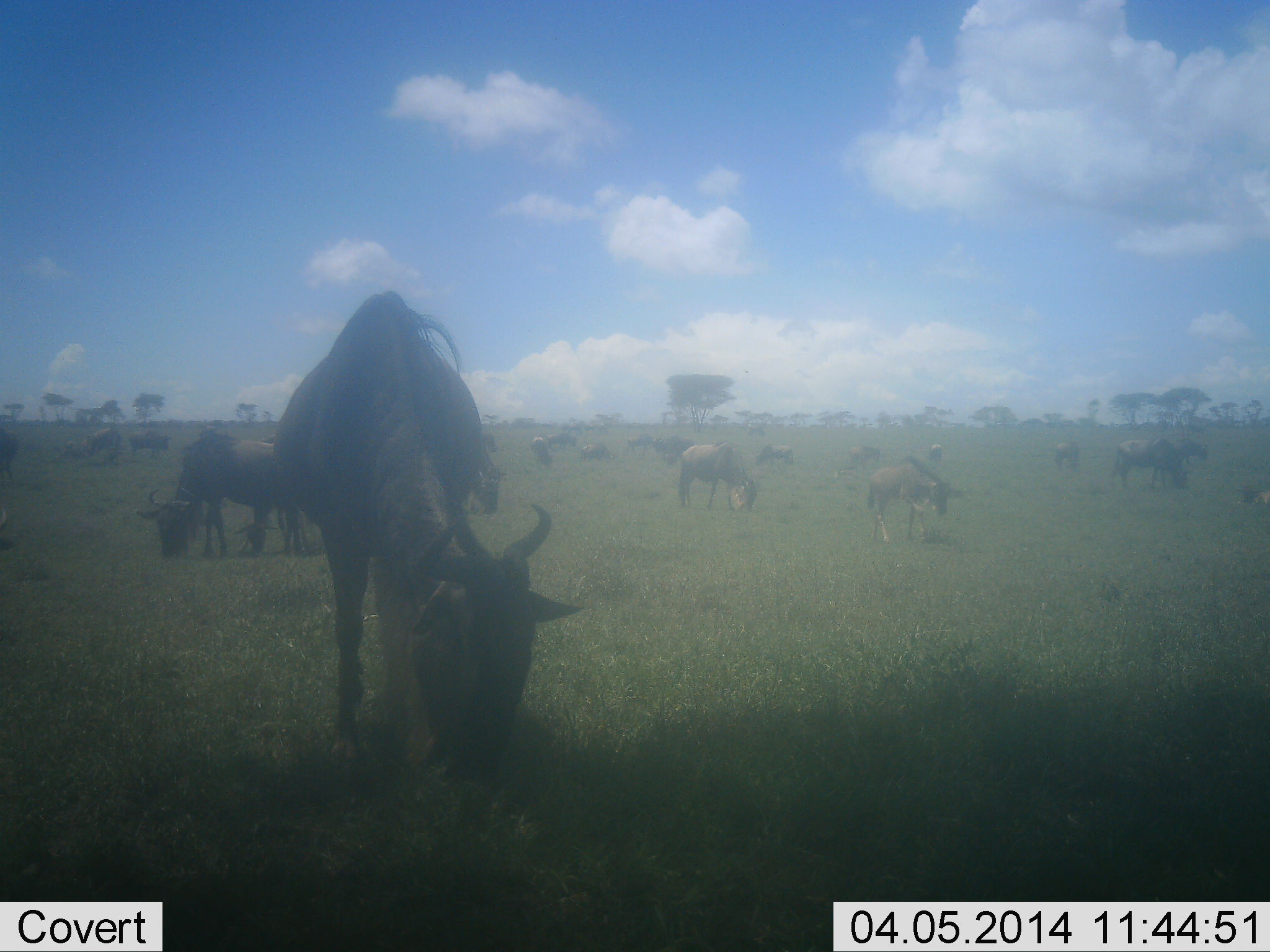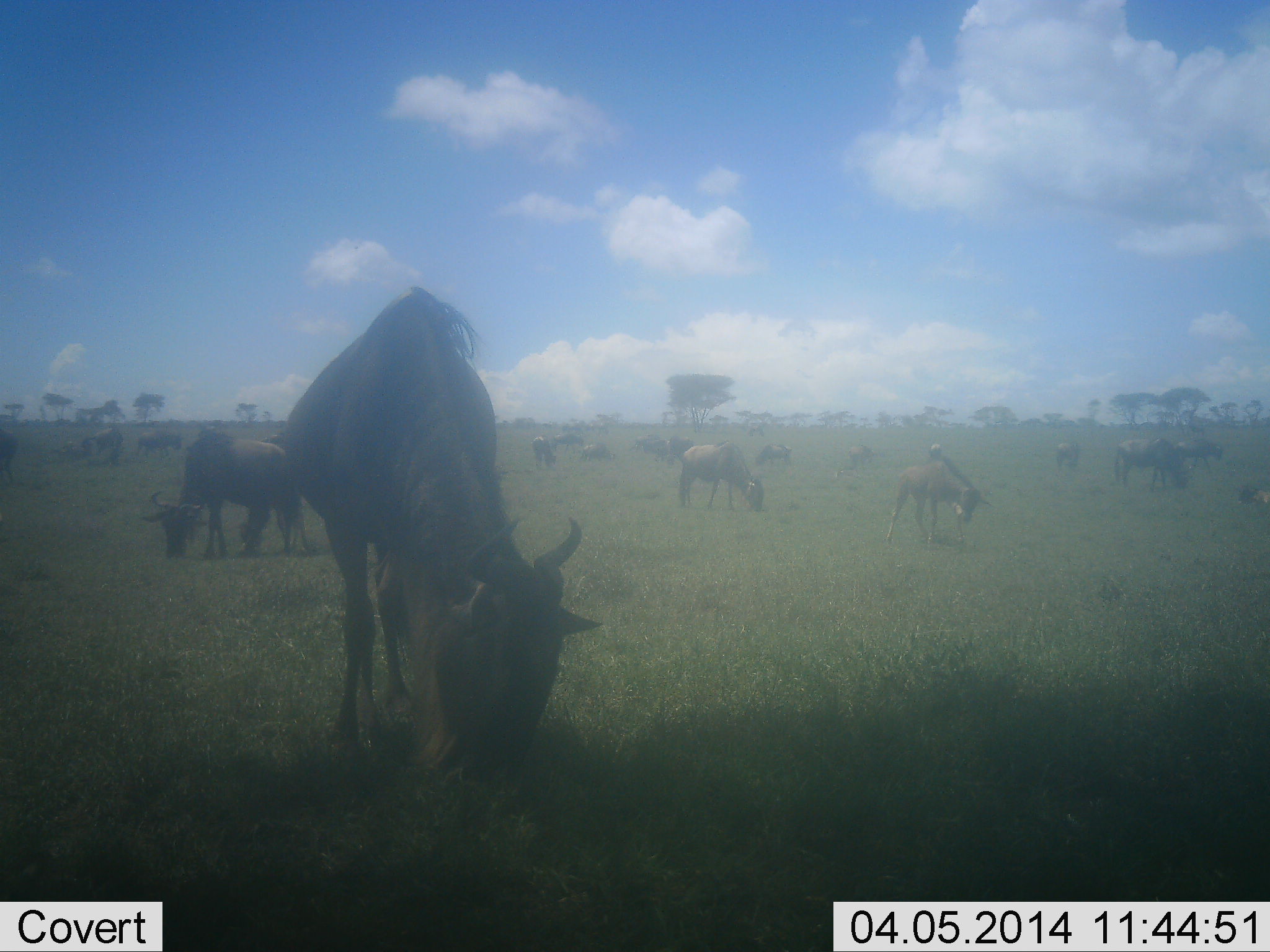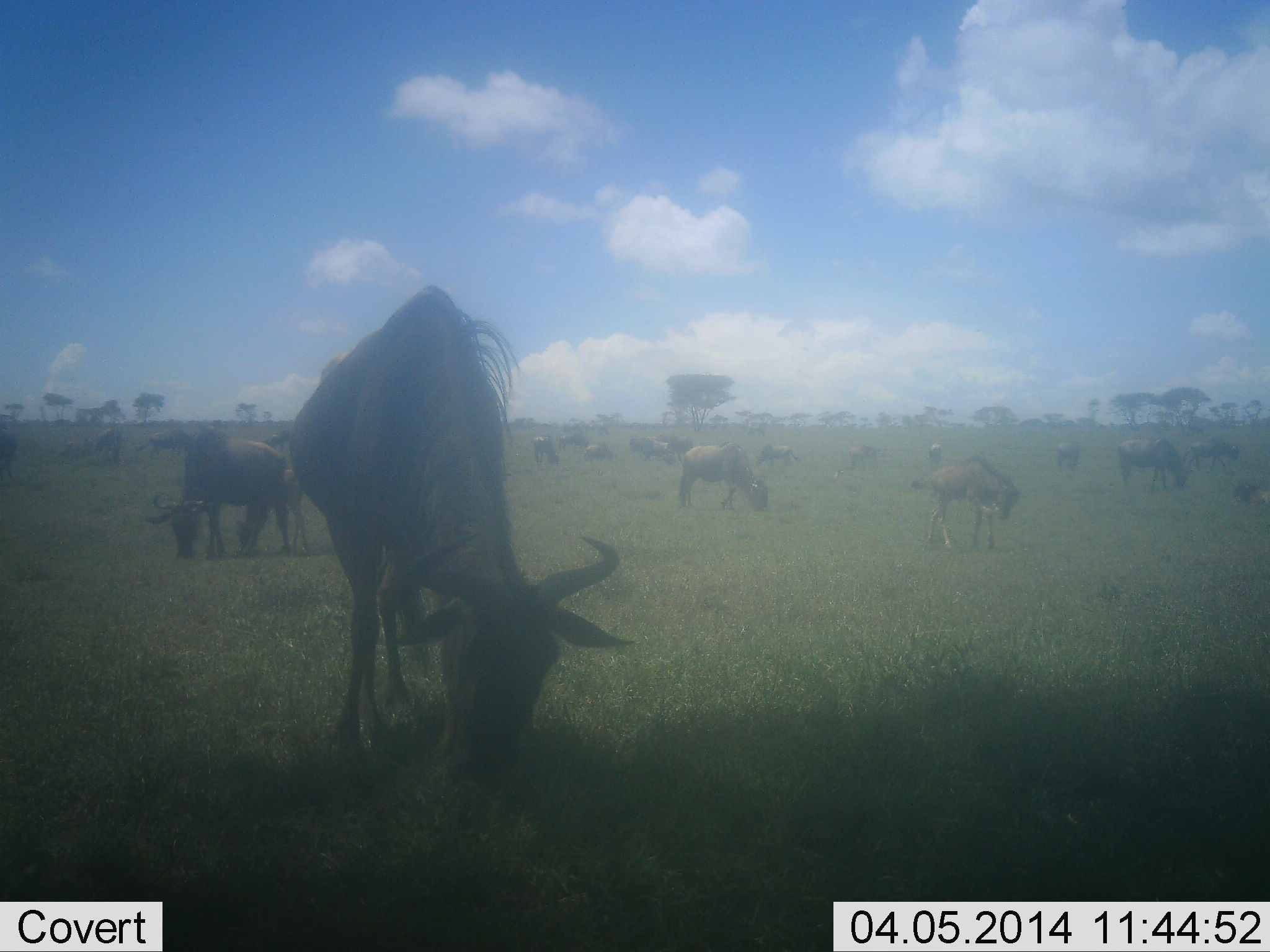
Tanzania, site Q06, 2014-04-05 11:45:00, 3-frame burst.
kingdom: Animalia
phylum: Chordata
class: Mammalia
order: Artiodactyla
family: Bovidae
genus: Connochaetes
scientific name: Connochaetes taurinus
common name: blue wildebeest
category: wildebeest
Wildebeest (blue wildebeest) (Connochaetes taurinus), count 11-50. Behavior (volunteer vote fractions): standing 10%, resting 0%, moving 30%, interacting 0%. Young present (vote fraction): 30%. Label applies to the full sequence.